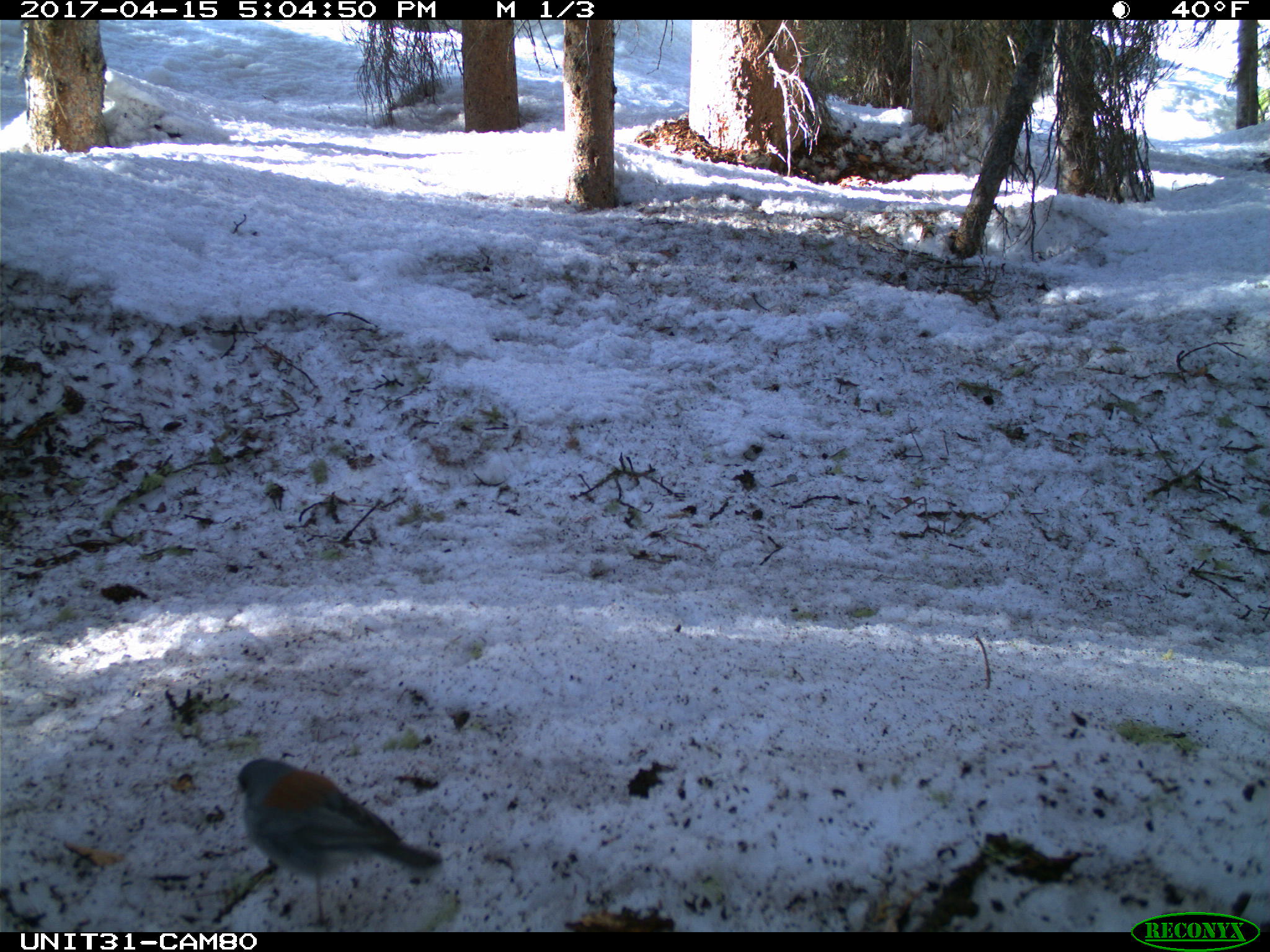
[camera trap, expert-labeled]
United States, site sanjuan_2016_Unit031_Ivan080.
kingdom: Animalia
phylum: Chordata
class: Aves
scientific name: Aves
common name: birds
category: unidentified bird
Unidentified bird (birds) (Aves).